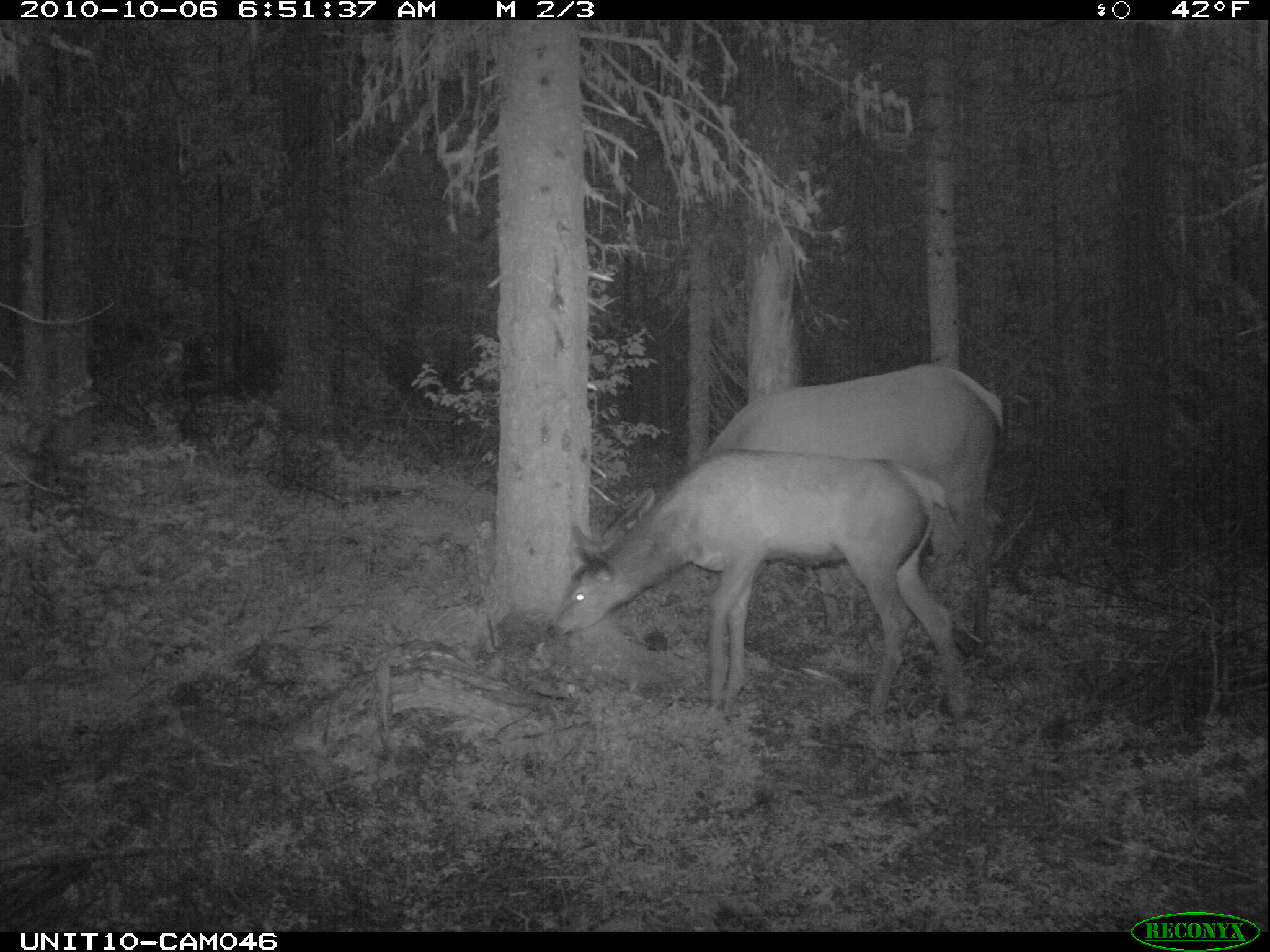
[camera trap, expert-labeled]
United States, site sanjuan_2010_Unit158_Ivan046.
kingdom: Animalia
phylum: Chordata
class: Mammalia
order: Artiodactyla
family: Cervidae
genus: Cervus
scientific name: Cervus elaphus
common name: red deer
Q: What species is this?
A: Cervus elaphus (red deer).